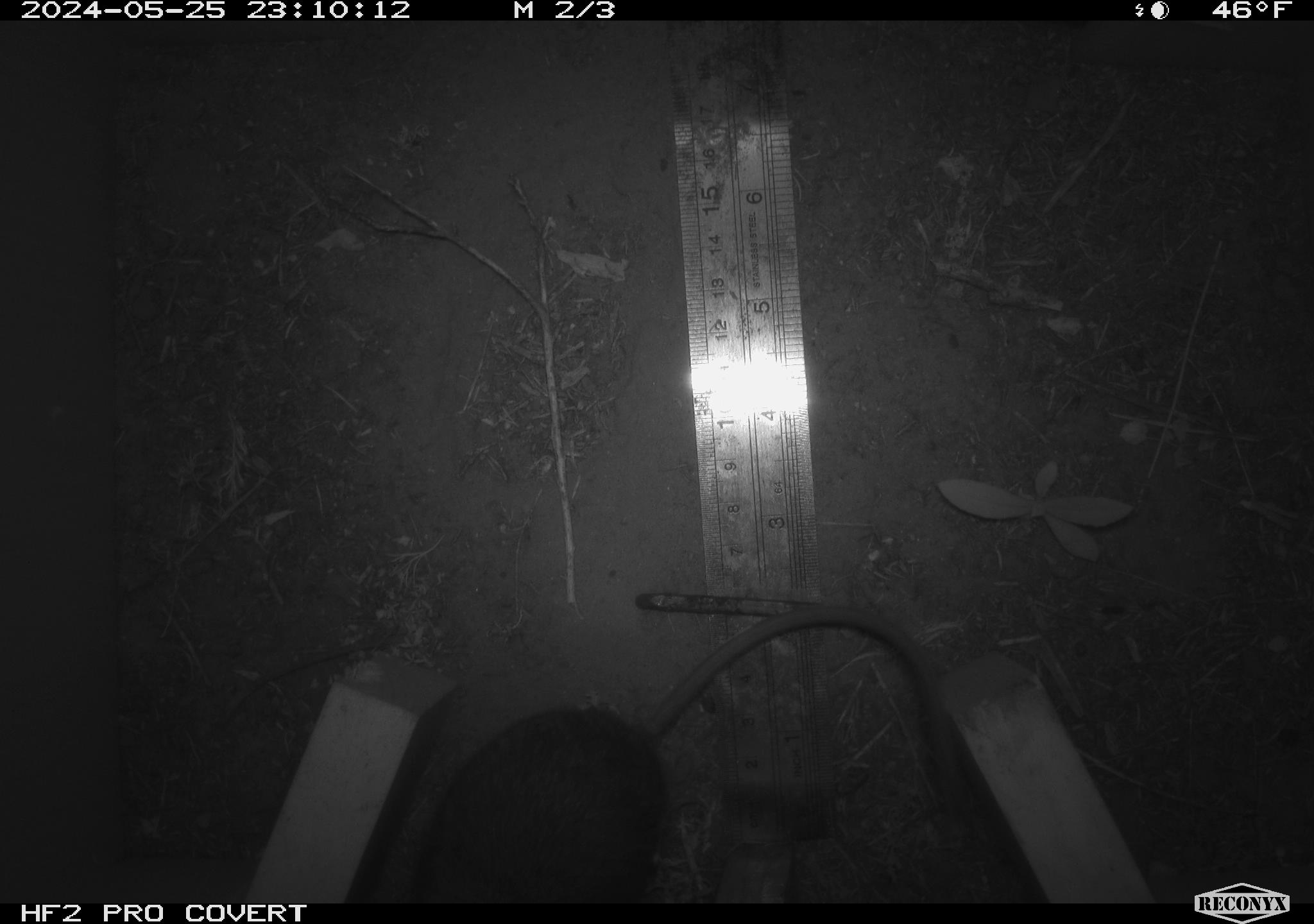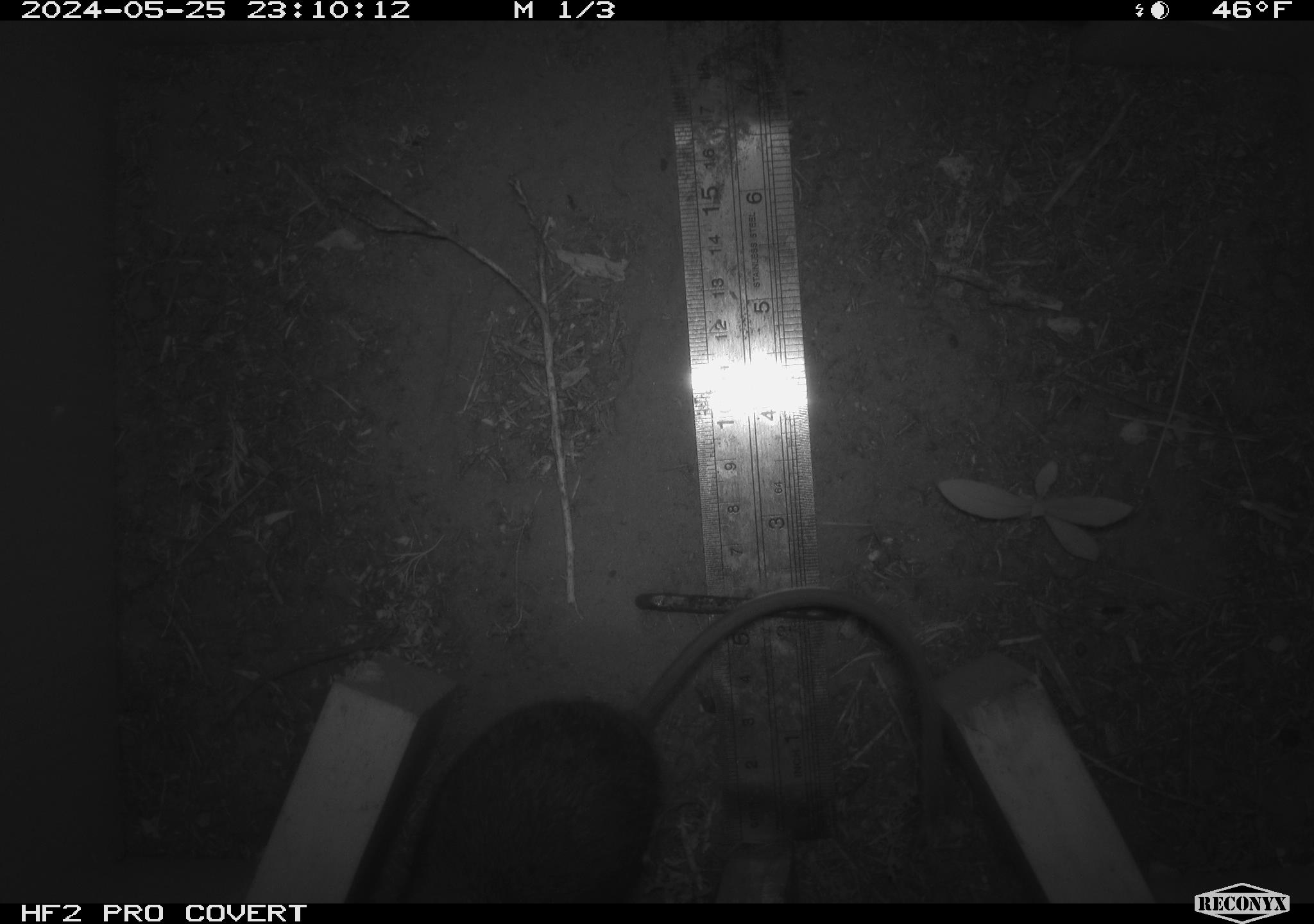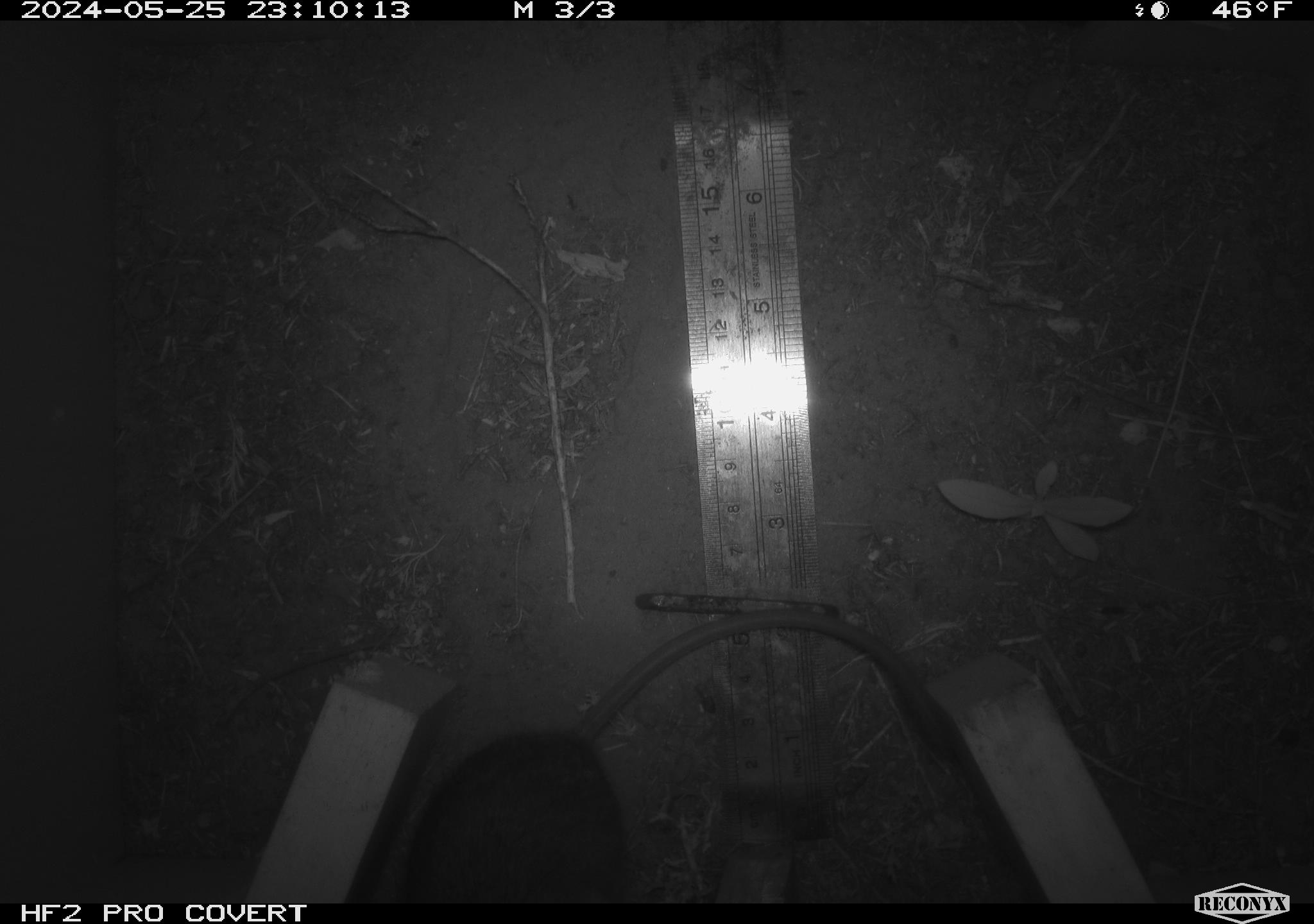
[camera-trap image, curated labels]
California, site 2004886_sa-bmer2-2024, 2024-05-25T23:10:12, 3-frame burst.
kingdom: Animalia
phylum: Chordata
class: Mammalia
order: Rodentia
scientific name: Rodentia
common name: woodrat or rat or mouse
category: woodrat or rat or mouse species